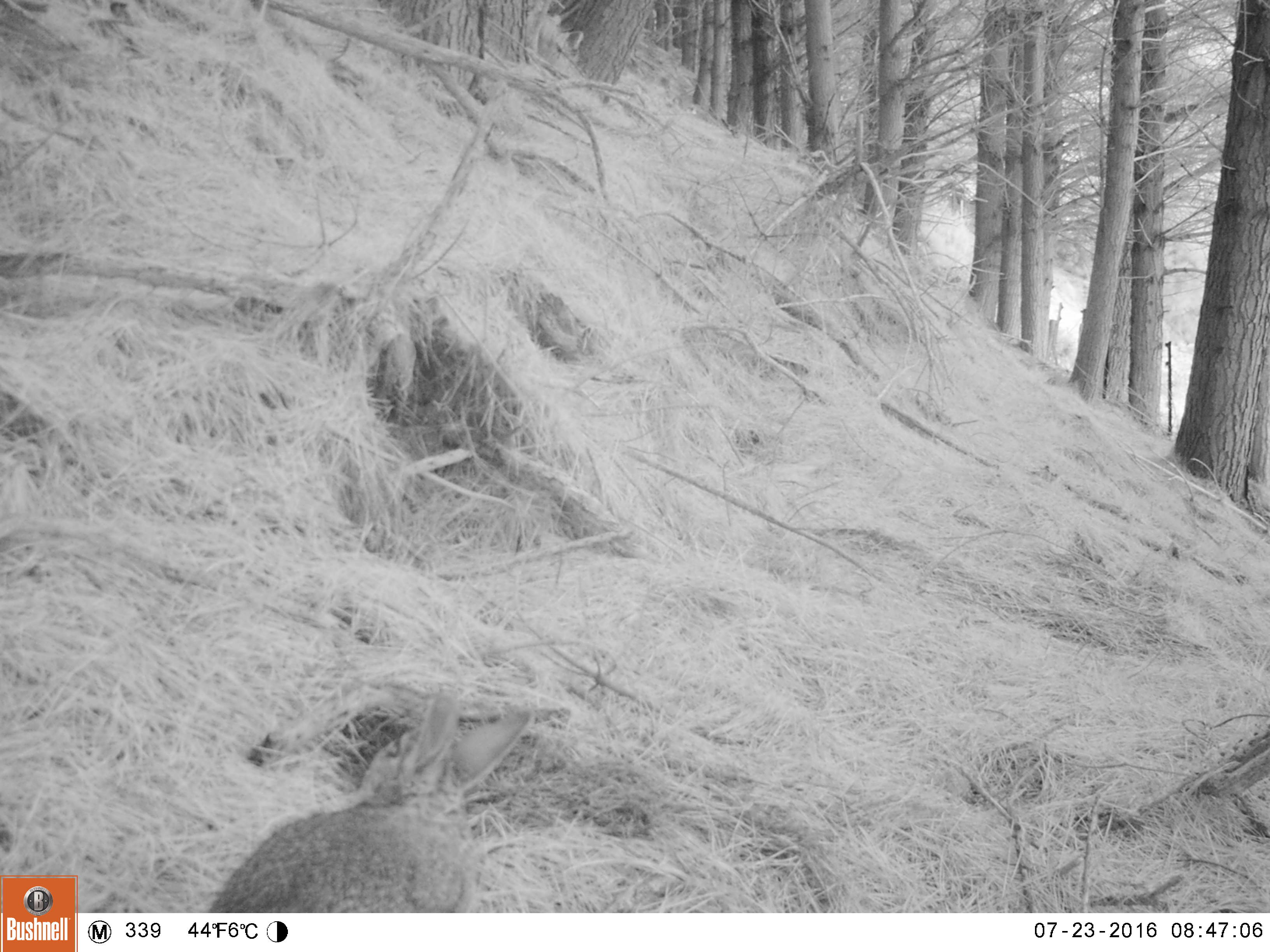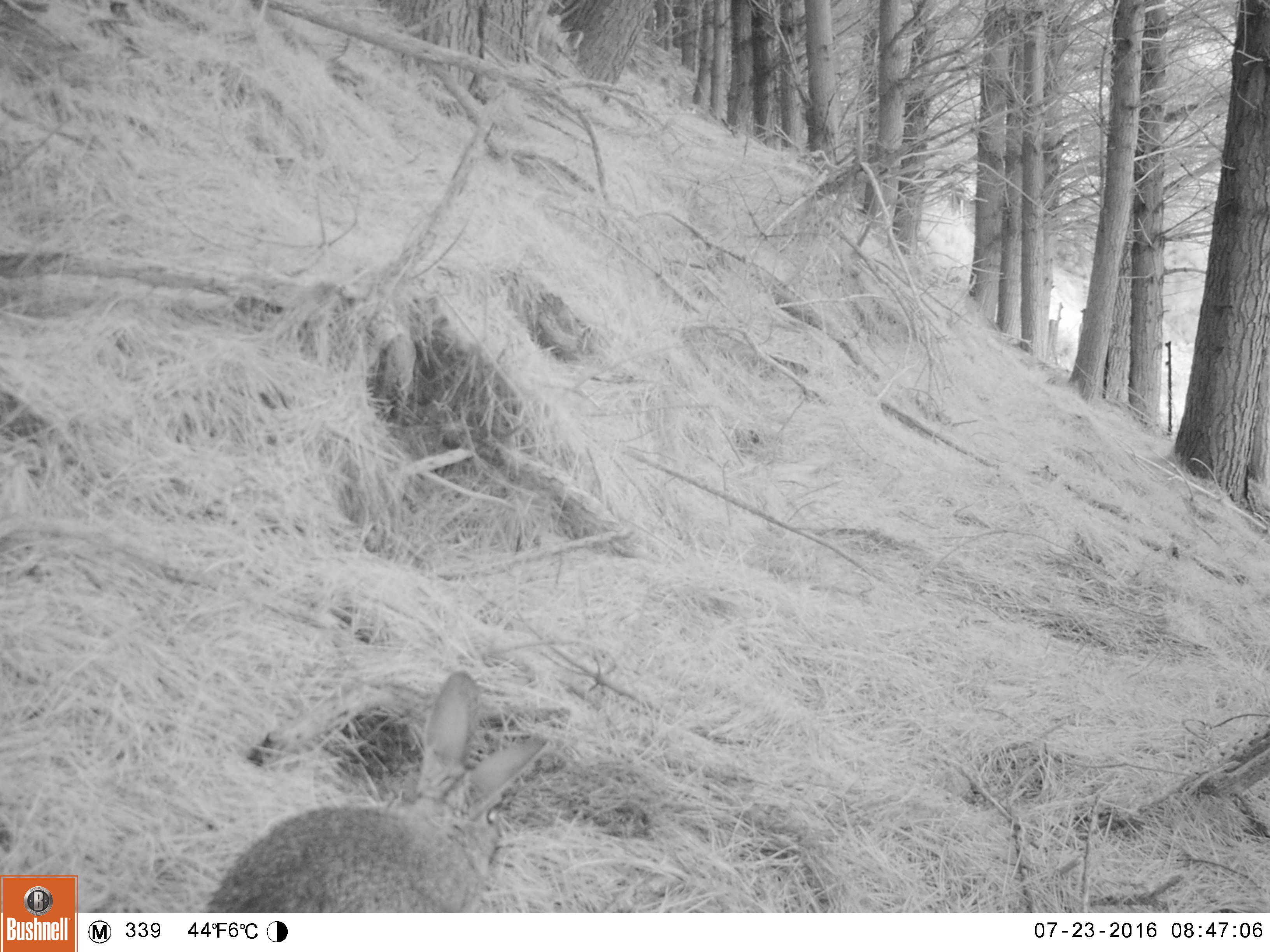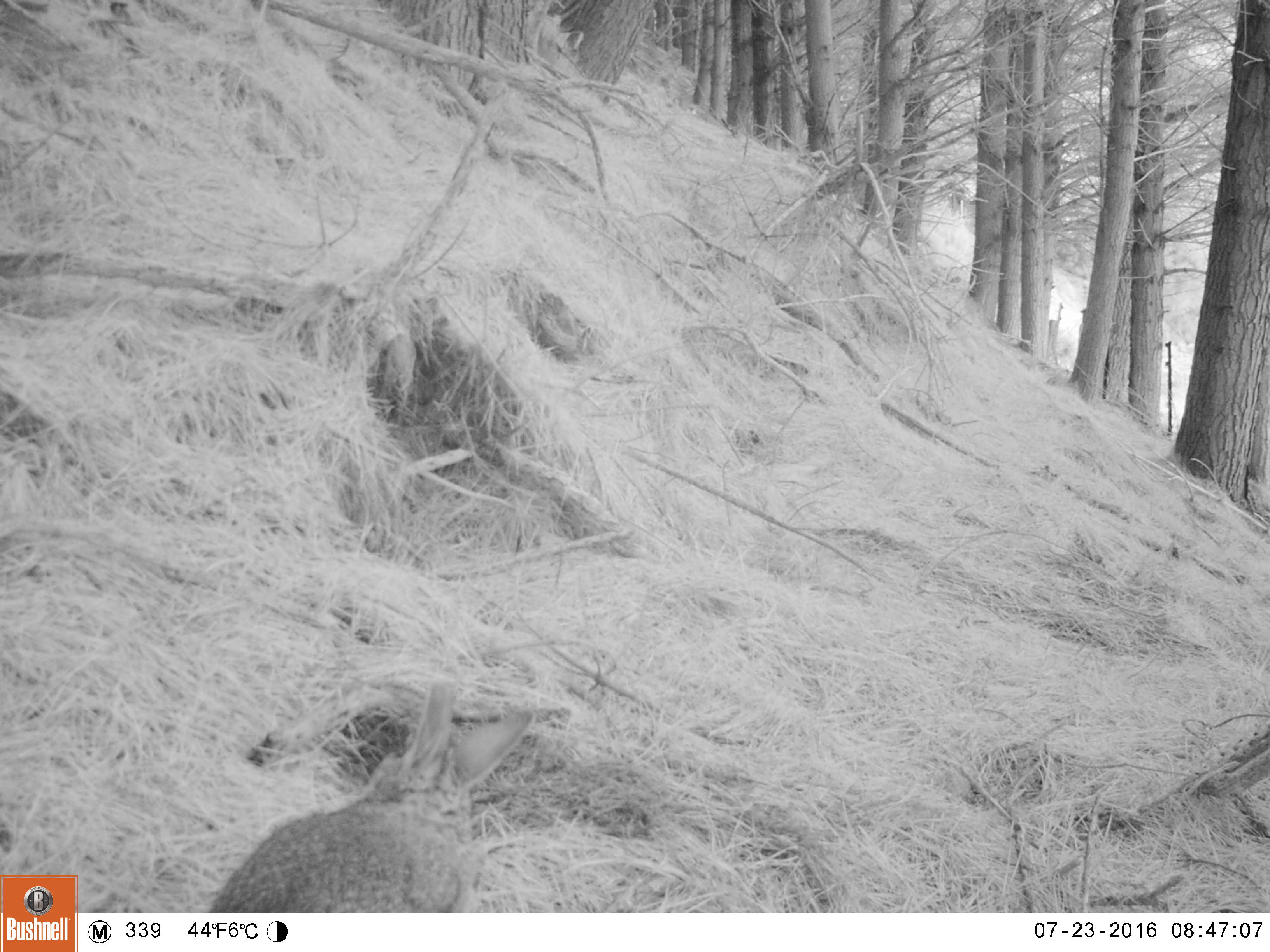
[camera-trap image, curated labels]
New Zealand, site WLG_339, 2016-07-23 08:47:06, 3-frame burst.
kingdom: Animalia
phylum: Chordata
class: Mammalia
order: Lagomorpha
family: Leporidae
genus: Oryctolagus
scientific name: Oryctolagus cuniculus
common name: european rabbit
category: rabbit